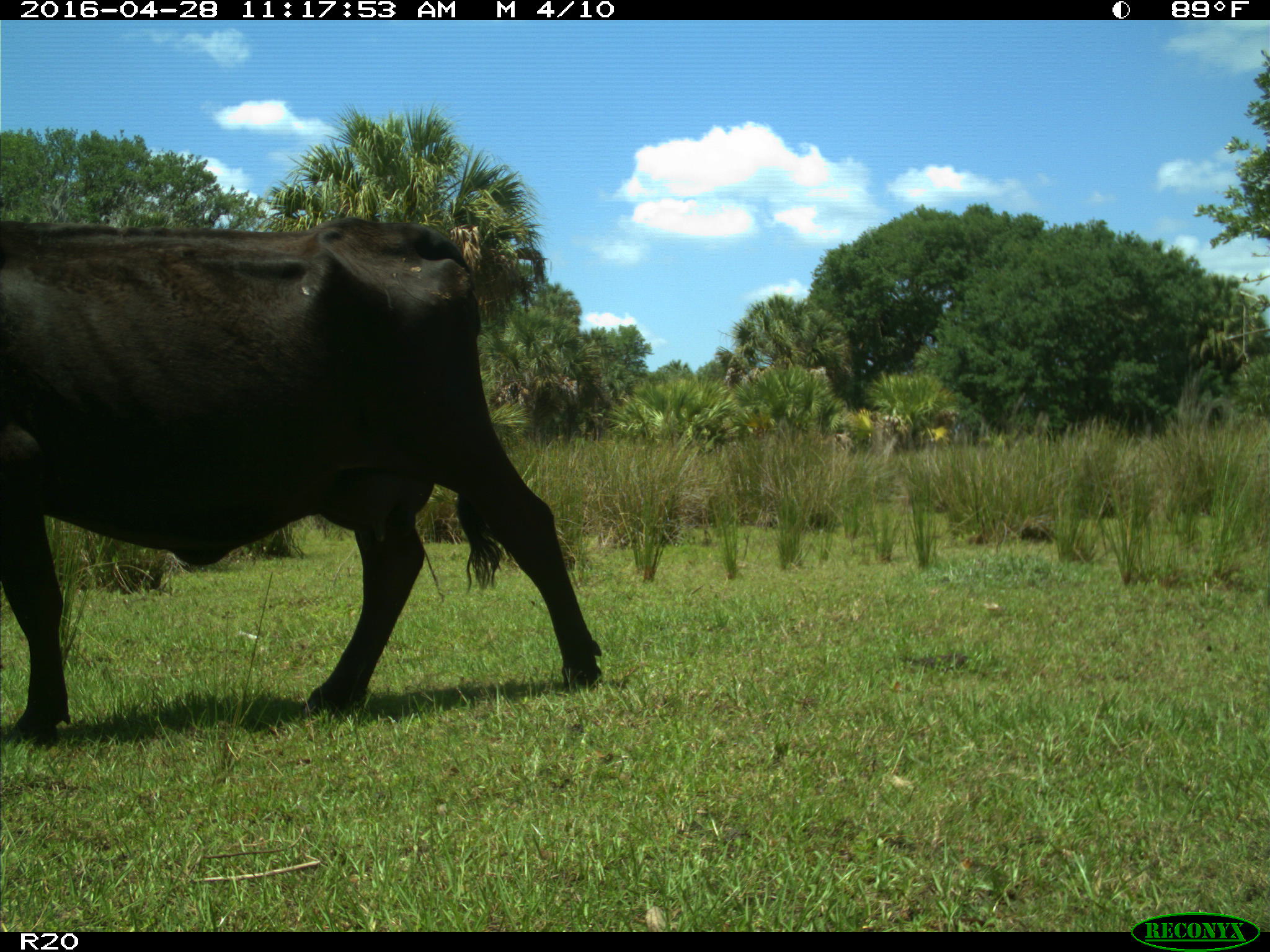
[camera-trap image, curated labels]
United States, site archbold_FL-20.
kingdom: Animalia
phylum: Chordata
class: Mammalia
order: Artiodactyla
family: Bovidae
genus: Bos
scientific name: Bos taurus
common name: domestic cow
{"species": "Bos taurus (domestic cow)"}